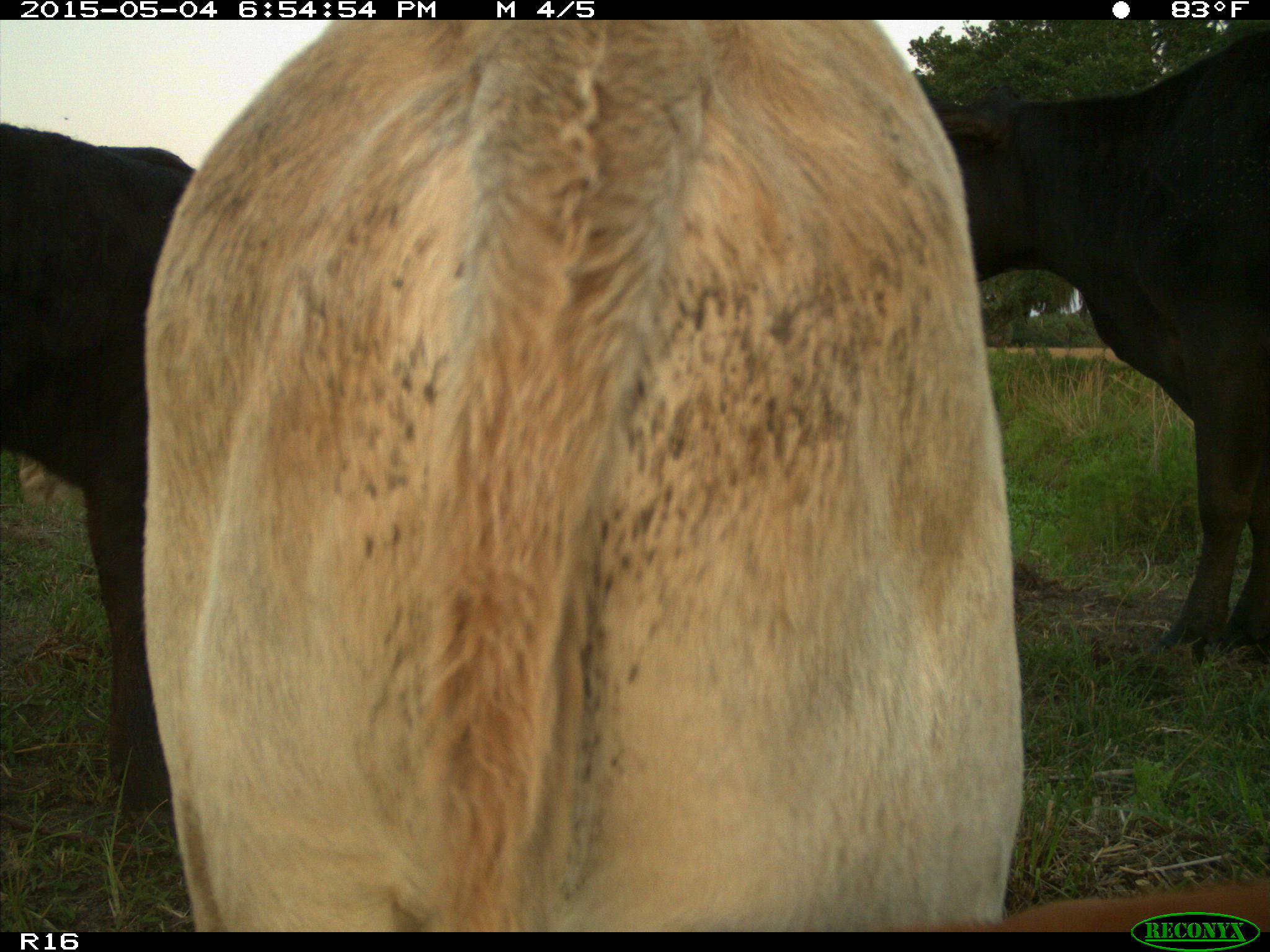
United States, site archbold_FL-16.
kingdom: Animalia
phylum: Chordata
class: Mammalia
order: Artiodactyla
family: Bovidae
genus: Bos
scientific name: Bos taurus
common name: domestic cow